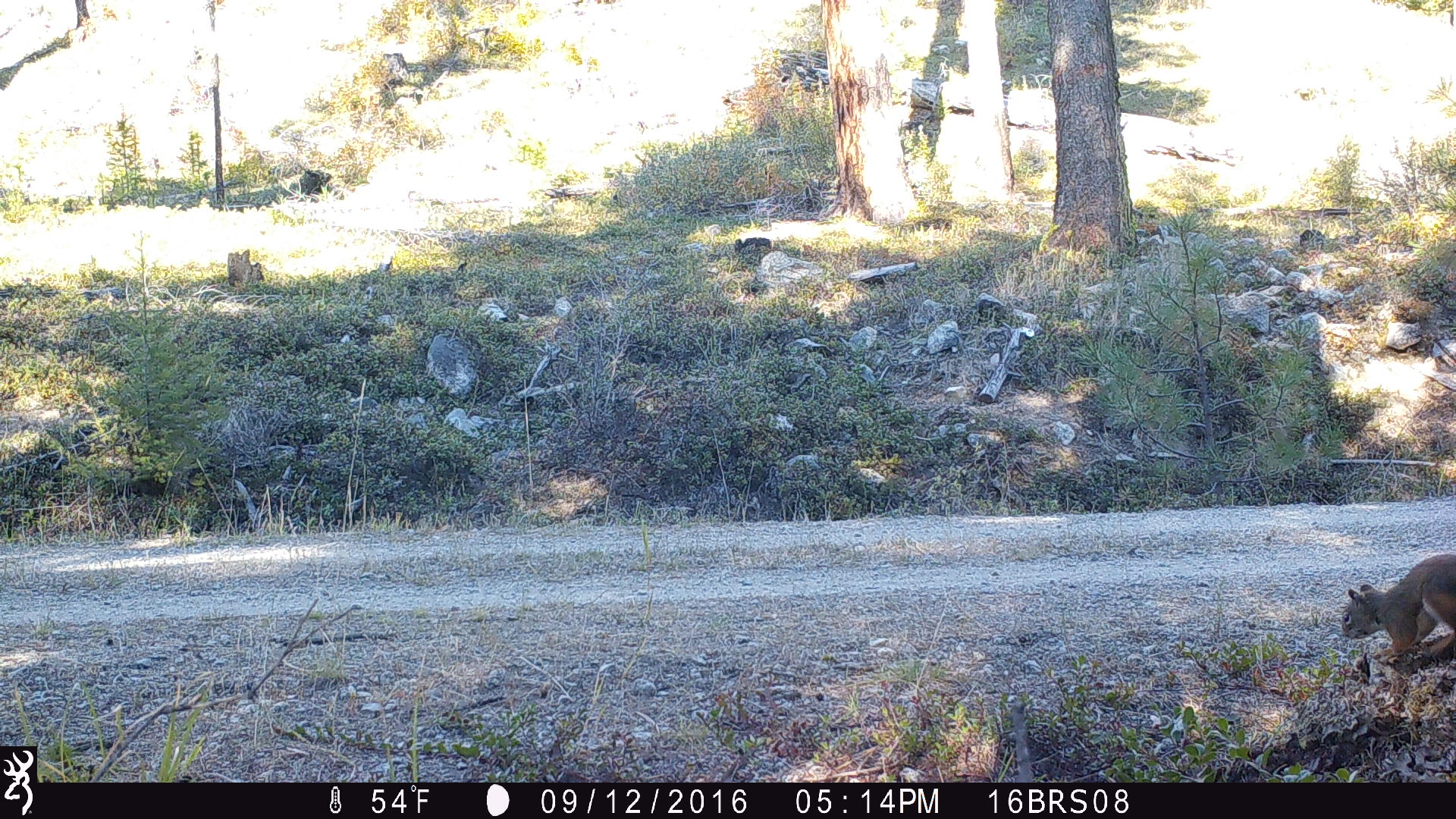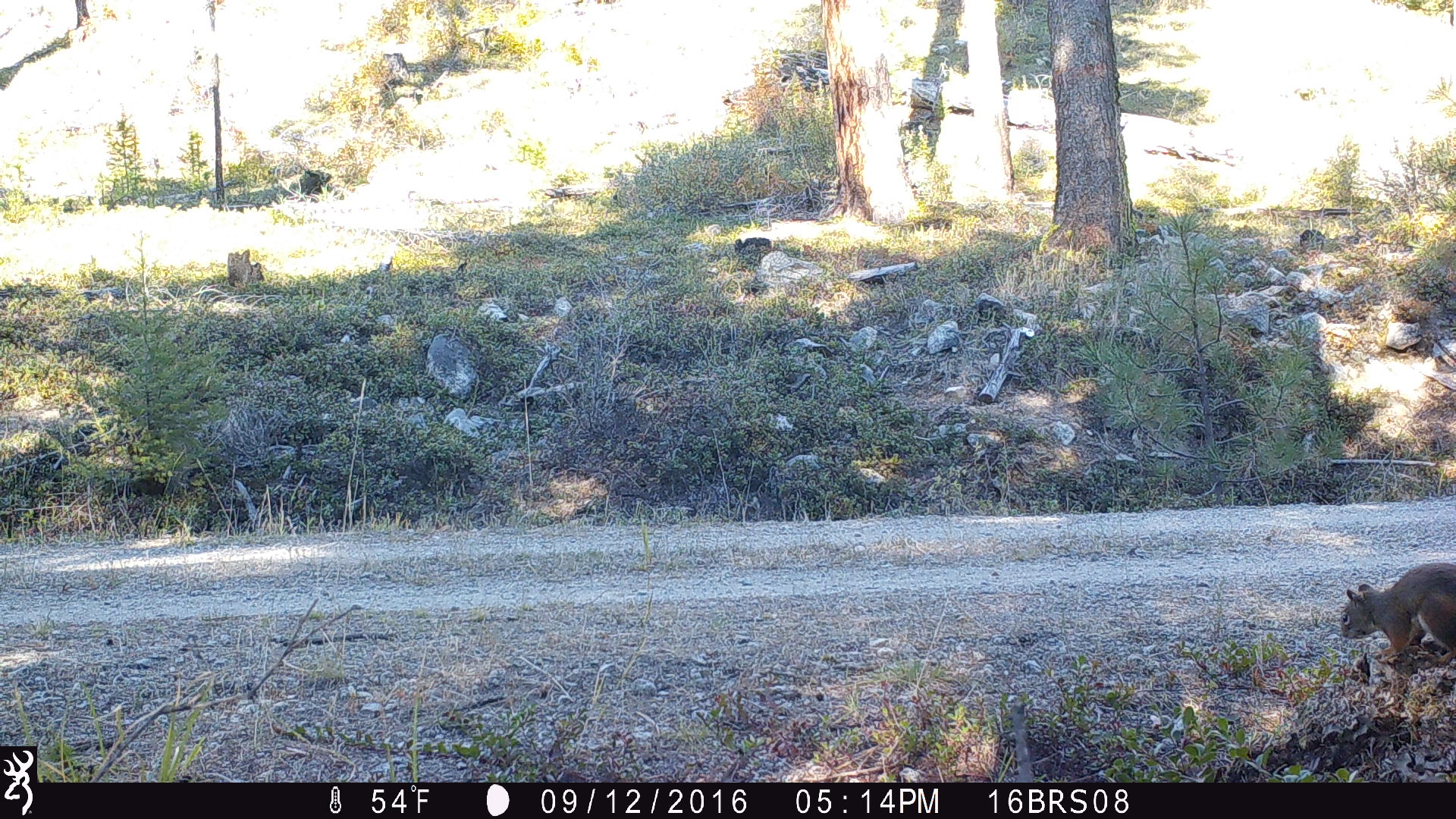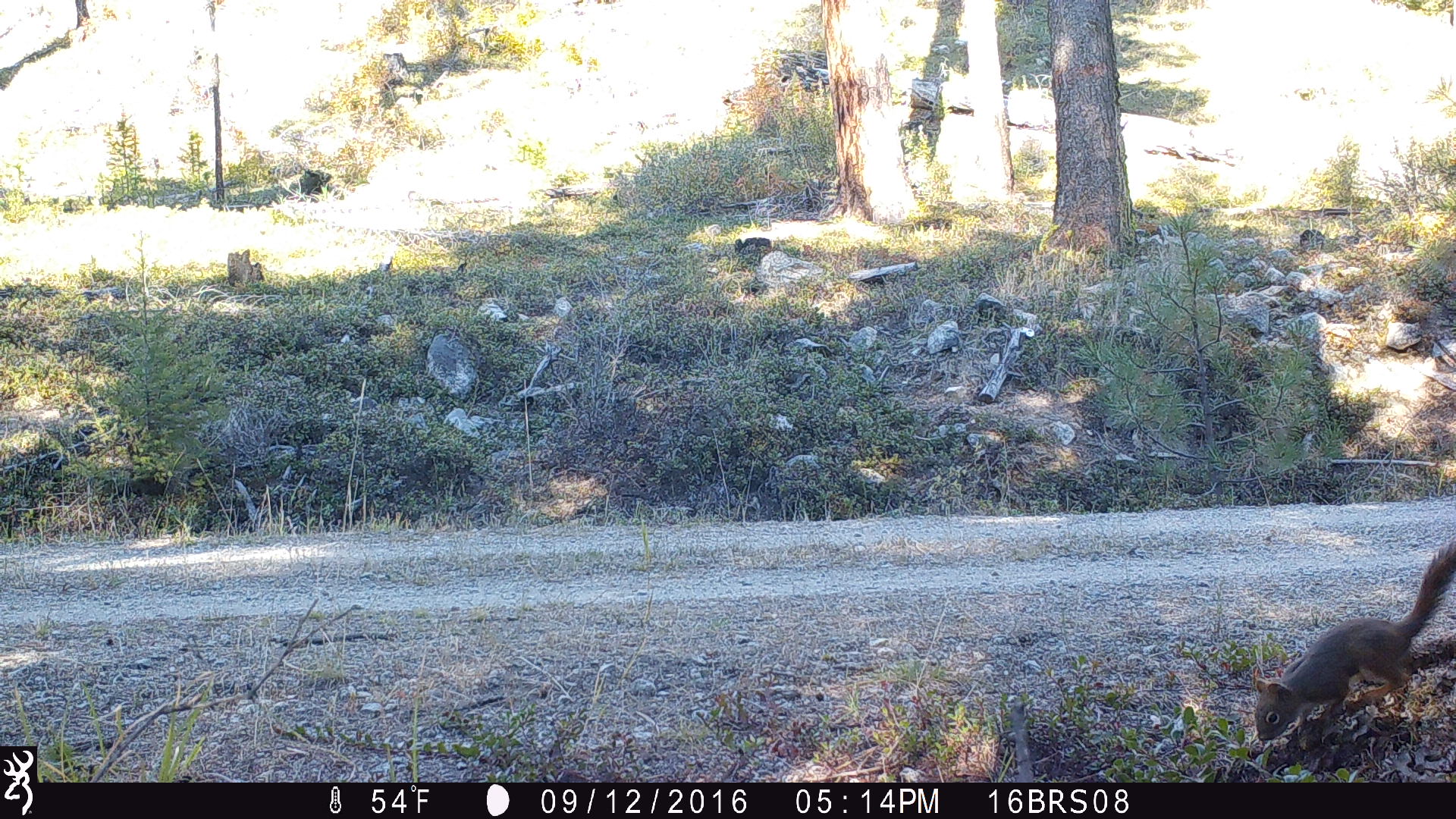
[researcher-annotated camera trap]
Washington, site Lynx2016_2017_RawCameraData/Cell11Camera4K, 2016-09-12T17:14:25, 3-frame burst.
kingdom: Animalia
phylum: Chordata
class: Mammalia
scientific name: Mammalia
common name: small mammal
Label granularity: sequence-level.